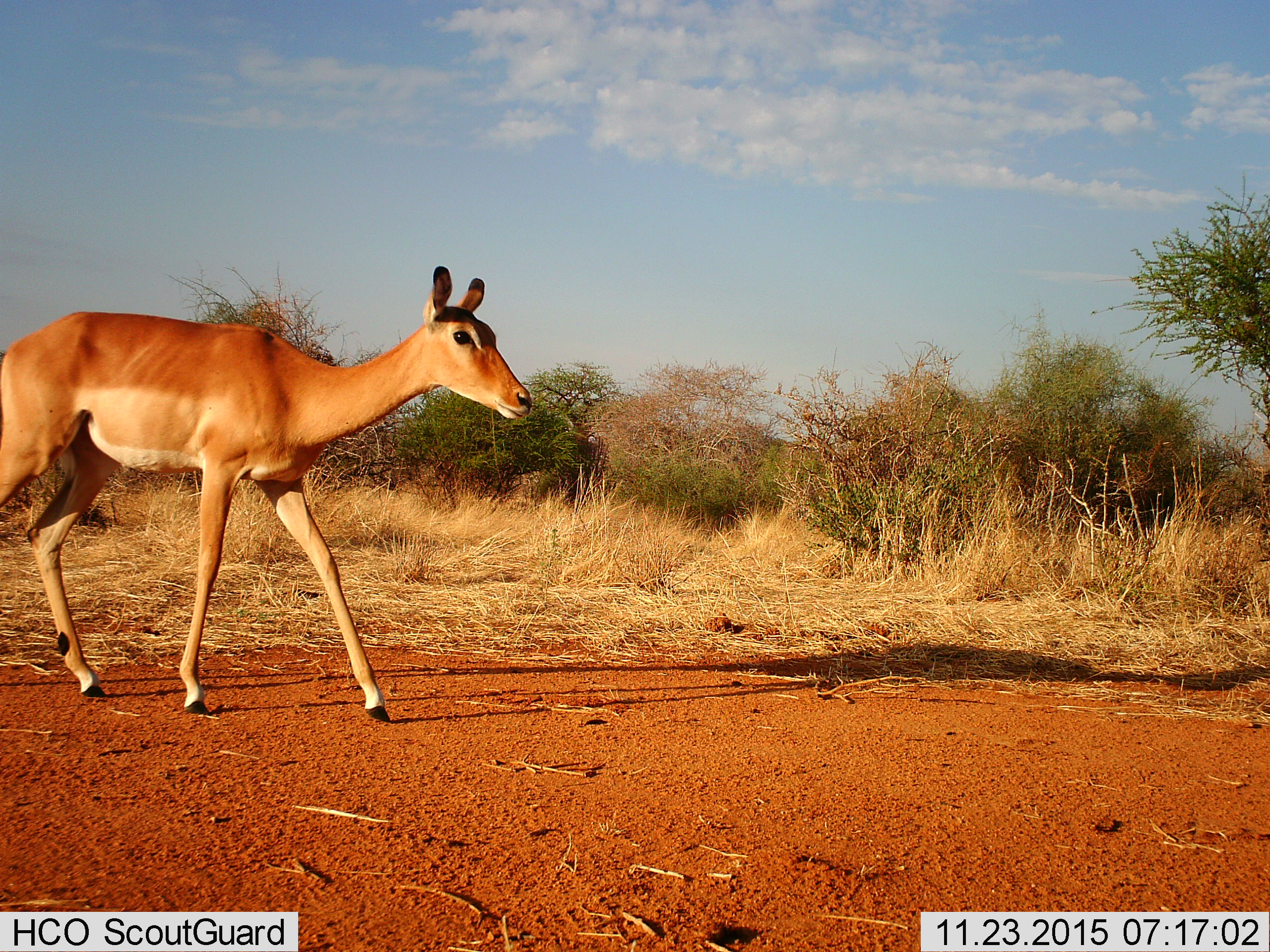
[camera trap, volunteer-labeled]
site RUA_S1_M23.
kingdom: Animalia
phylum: Chordata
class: Mammalia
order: Artiodactyla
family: Bovidae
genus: Aepyceros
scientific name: Aepyceros melampus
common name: impala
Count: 1.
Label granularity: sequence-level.